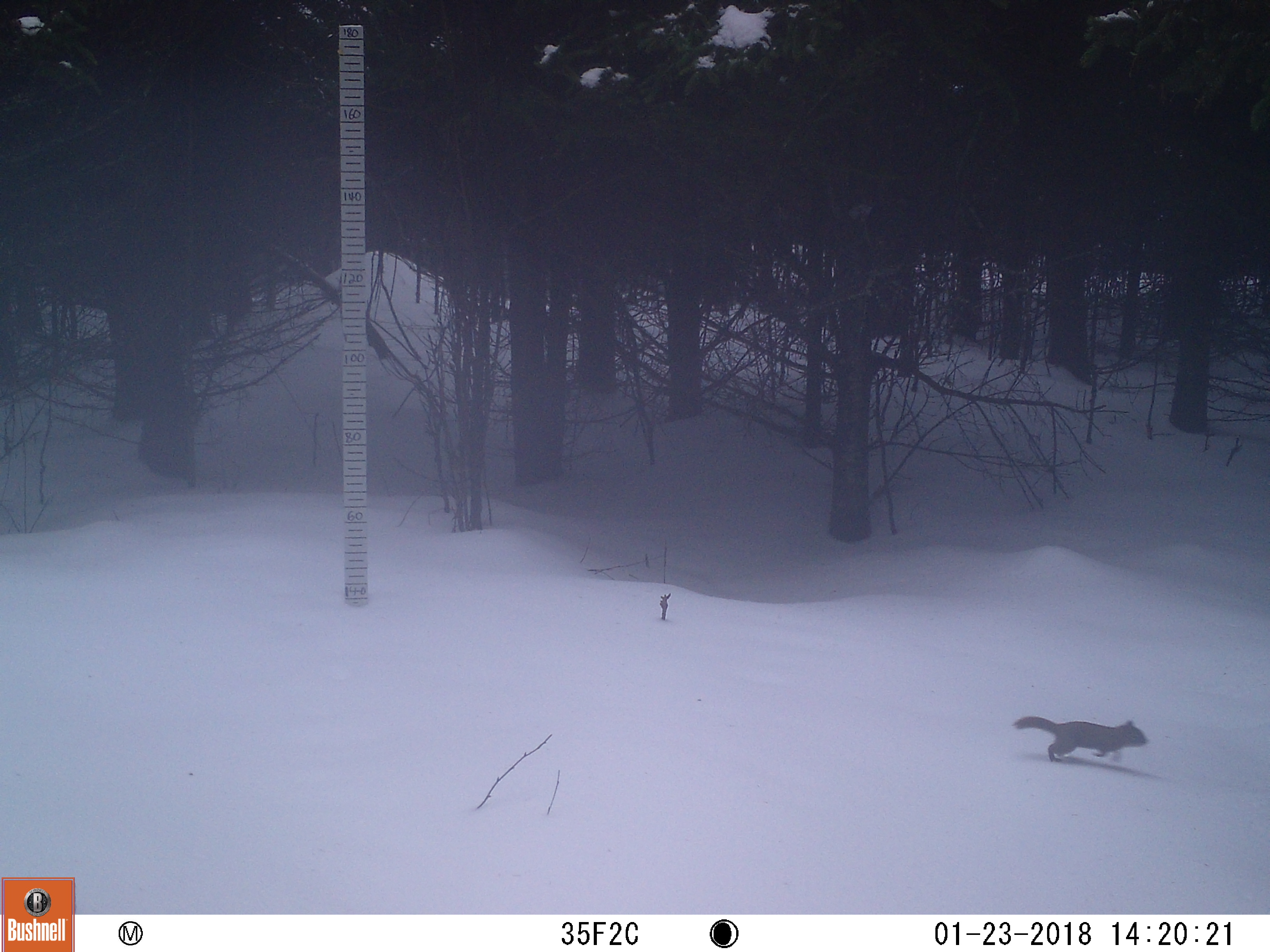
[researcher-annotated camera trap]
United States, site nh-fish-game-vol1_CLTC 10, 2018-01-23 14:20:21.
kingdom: Animalia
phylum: Chordata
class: Mammalia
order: Rodentia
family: Sciuridae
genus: Tamiasciurus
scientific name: Tamiasciurus hudsonicus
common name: red squirrel